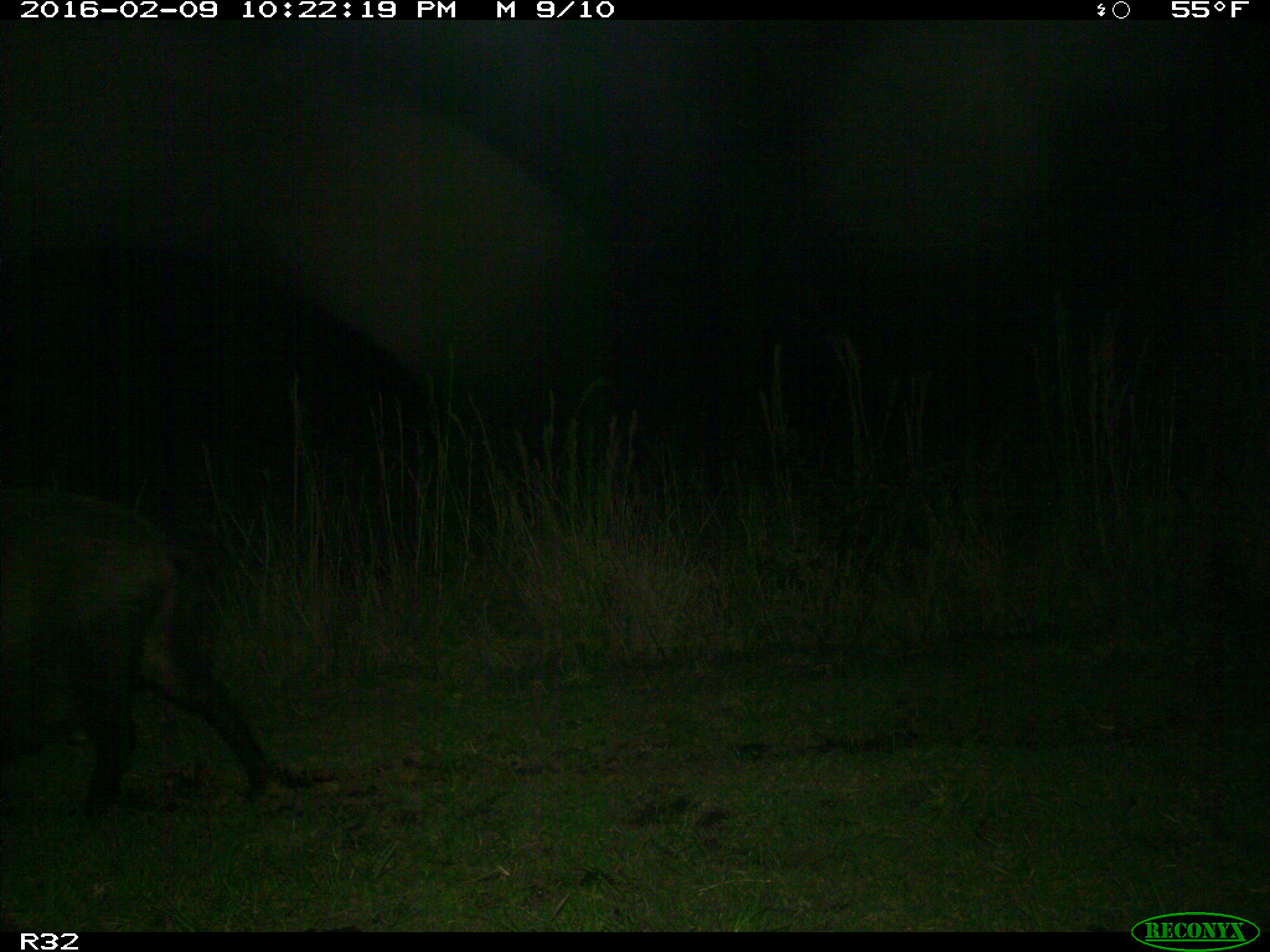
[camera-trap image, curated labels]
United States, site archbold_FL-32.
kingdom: Animalia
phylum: Chordata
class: Mammalia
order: Artiodactyla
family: Suidae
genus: Sus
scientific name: Sus scrofa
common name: wild boar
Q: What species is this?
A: Sus scrofa (wild boar).